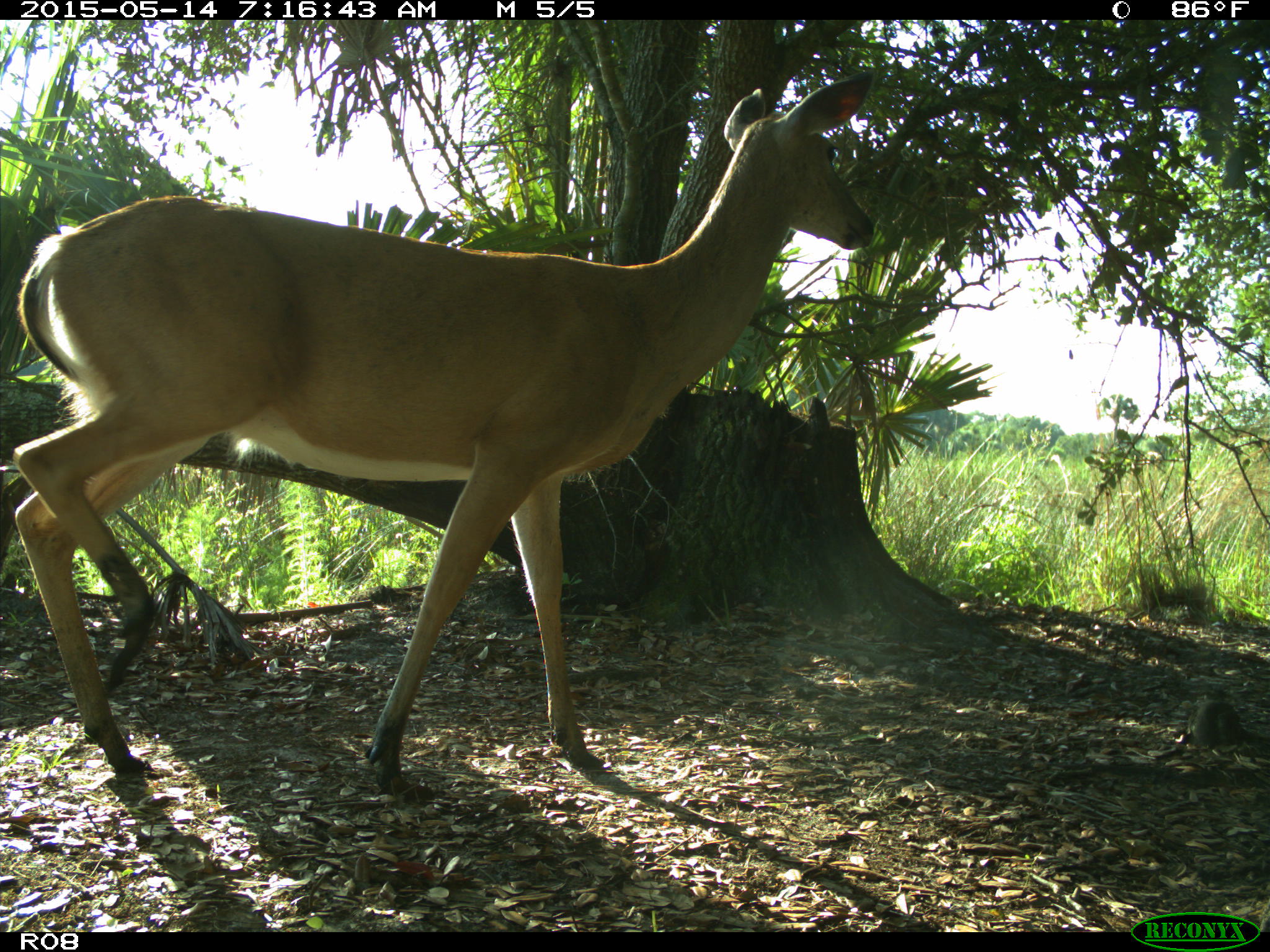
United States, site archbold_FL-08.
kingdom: Animalia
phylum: Chordata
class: Mammalia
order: Artiodactyla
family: Cervidae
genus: Odocoileus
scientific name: Odocoileus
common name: deer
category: unidentified deer